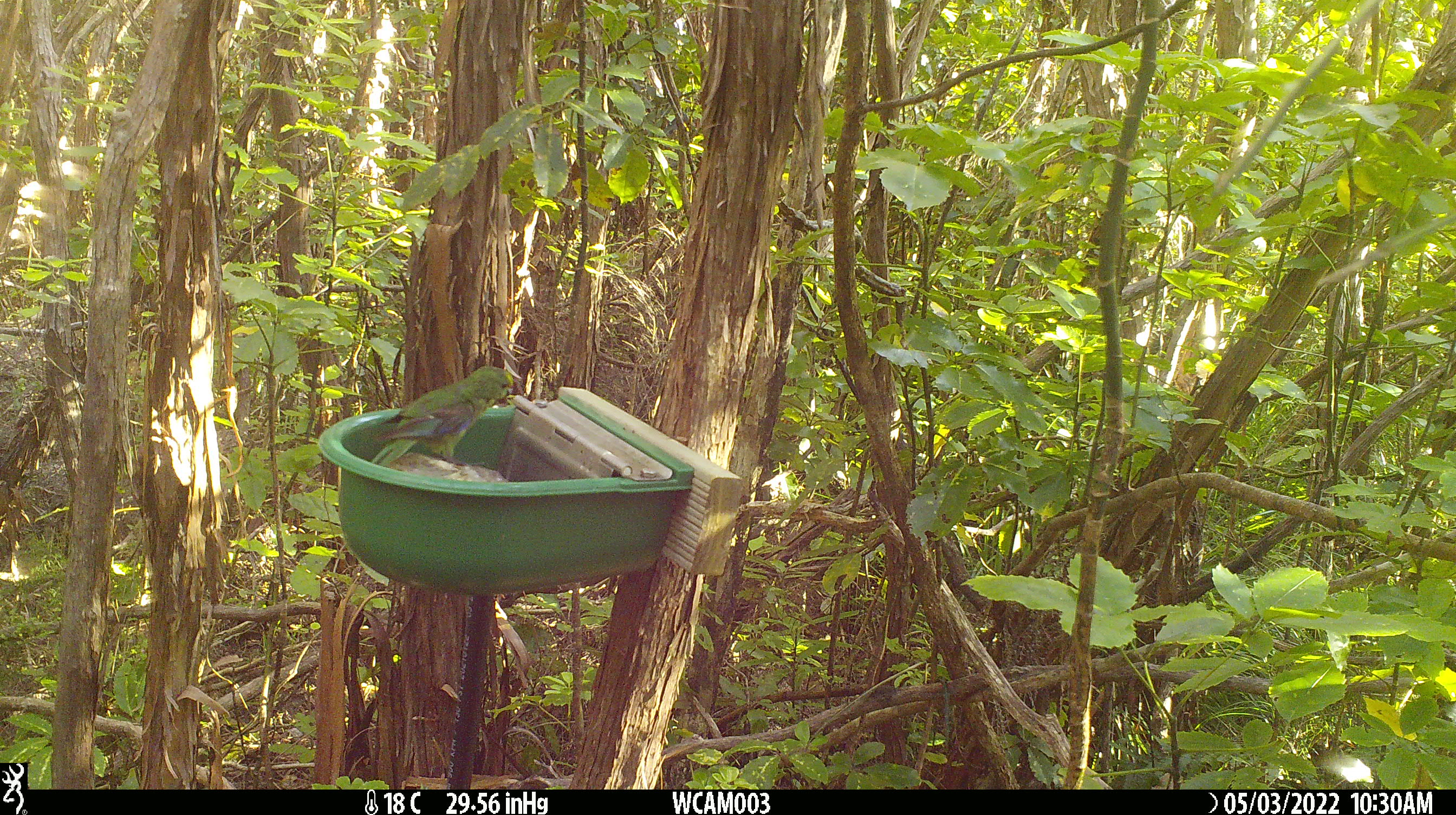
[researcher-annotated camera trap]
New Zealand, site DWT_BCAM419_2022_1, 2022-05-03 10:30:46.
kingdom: Animalia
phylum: Chordata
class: Aves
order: Psittaciformes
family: Psittaculidae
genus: Cyanoramphus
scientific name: Cyanoramphus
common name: parakeet